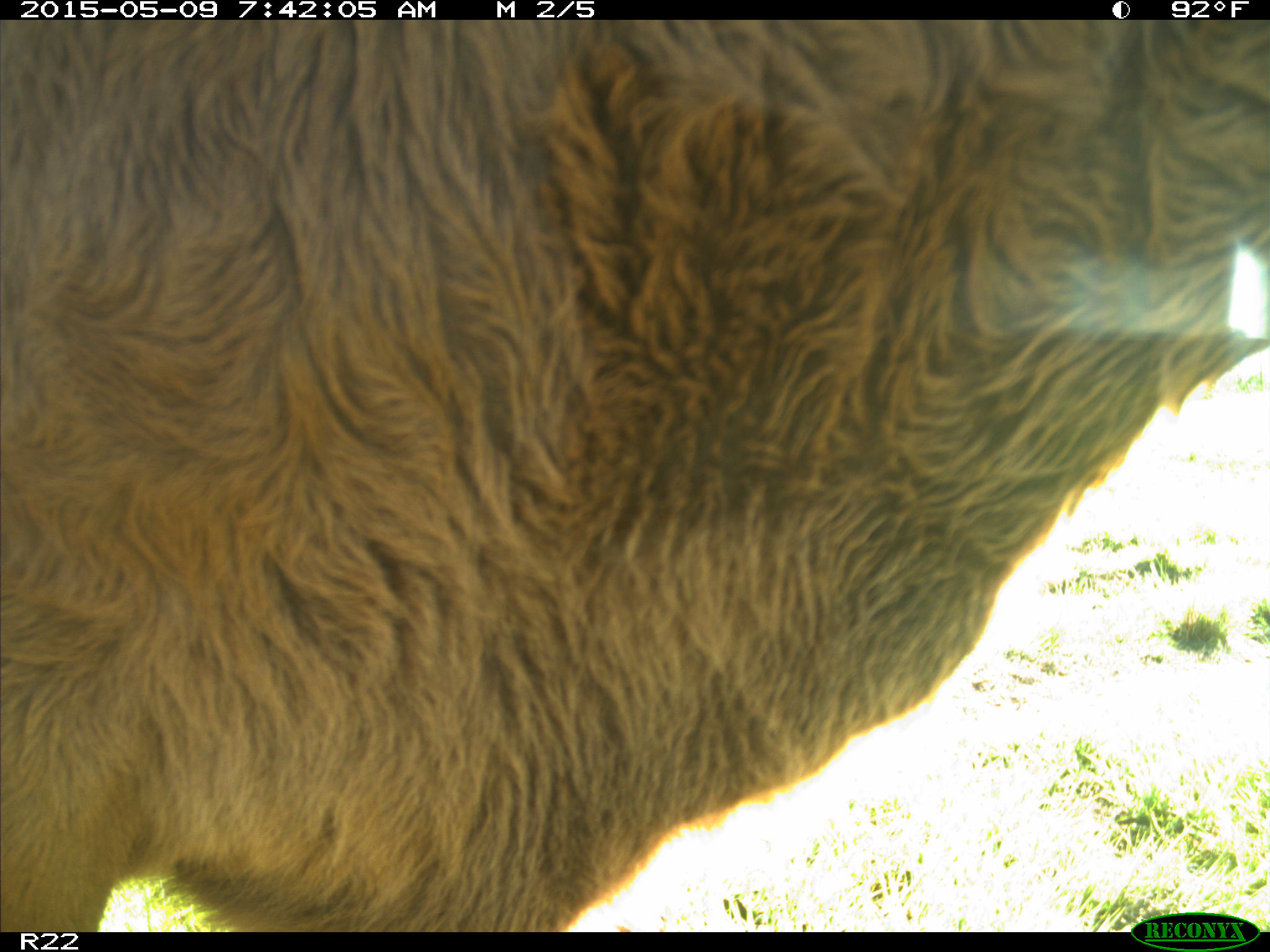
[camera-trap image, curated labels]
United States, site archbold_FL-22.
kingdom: Animalia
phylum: Chordata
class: Mammalia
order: Artiodactyla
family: Bovidae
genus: Bos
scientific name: Bos taurus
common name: domestic cow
Bos taurus (domestic cow).